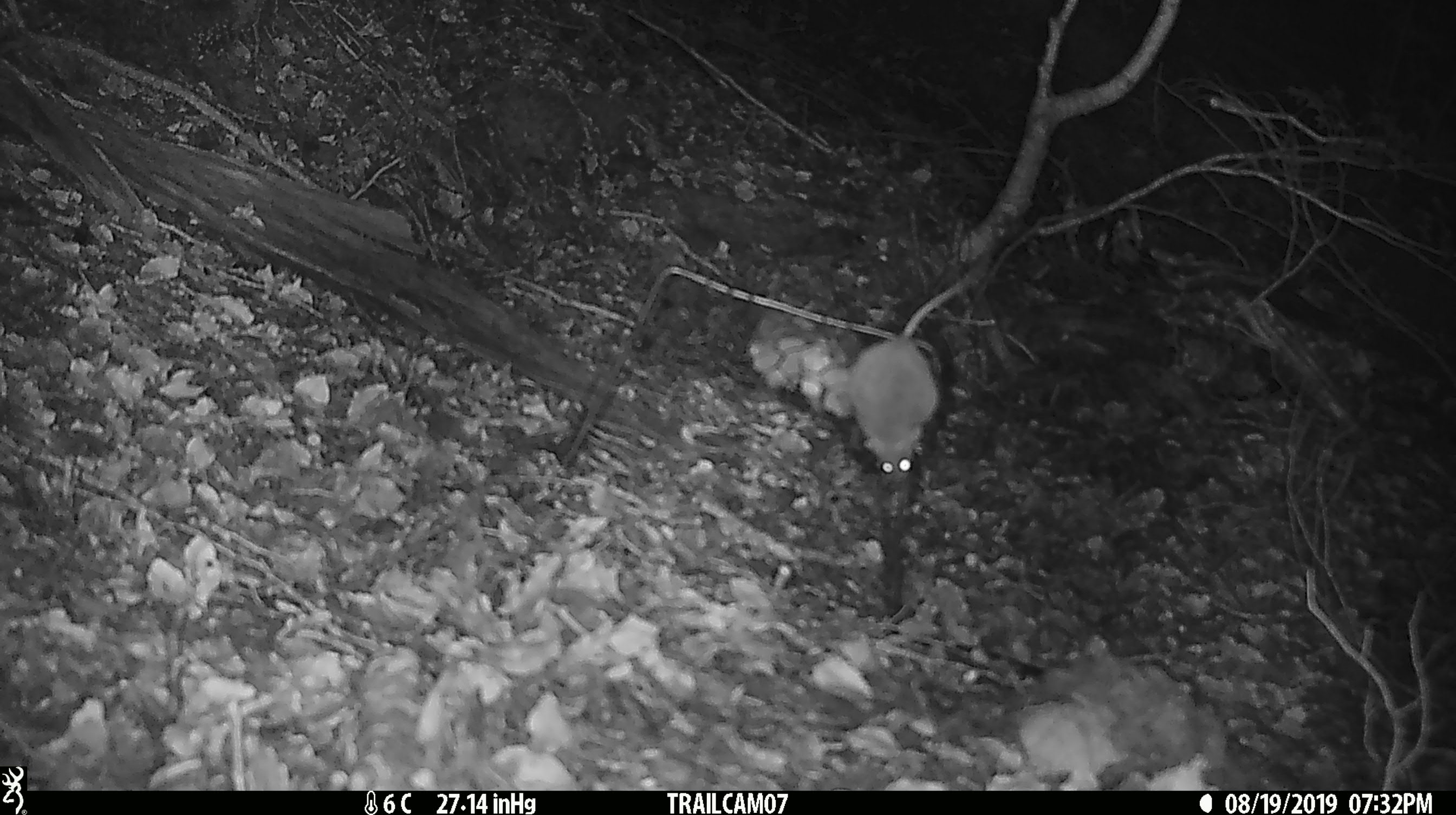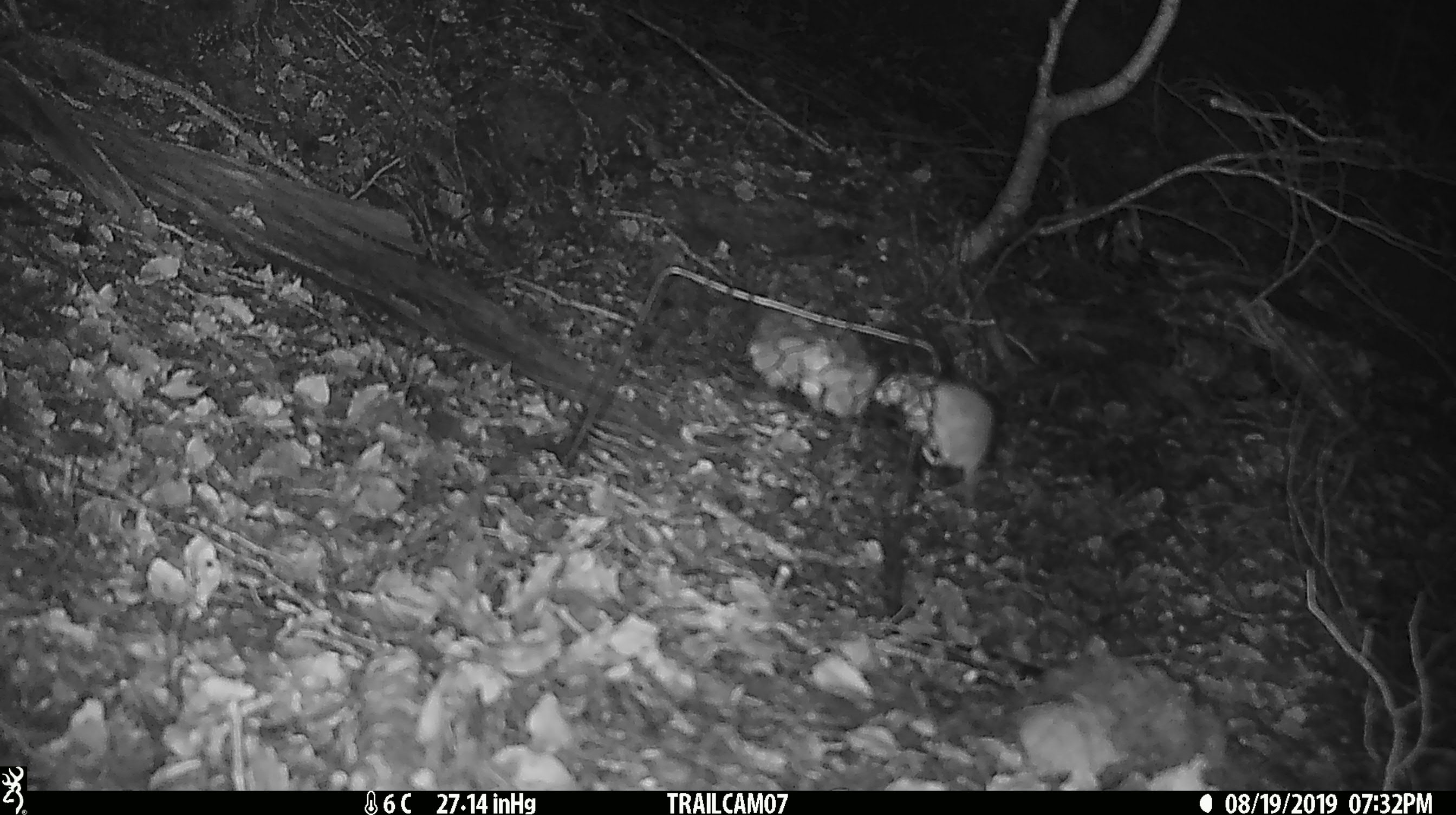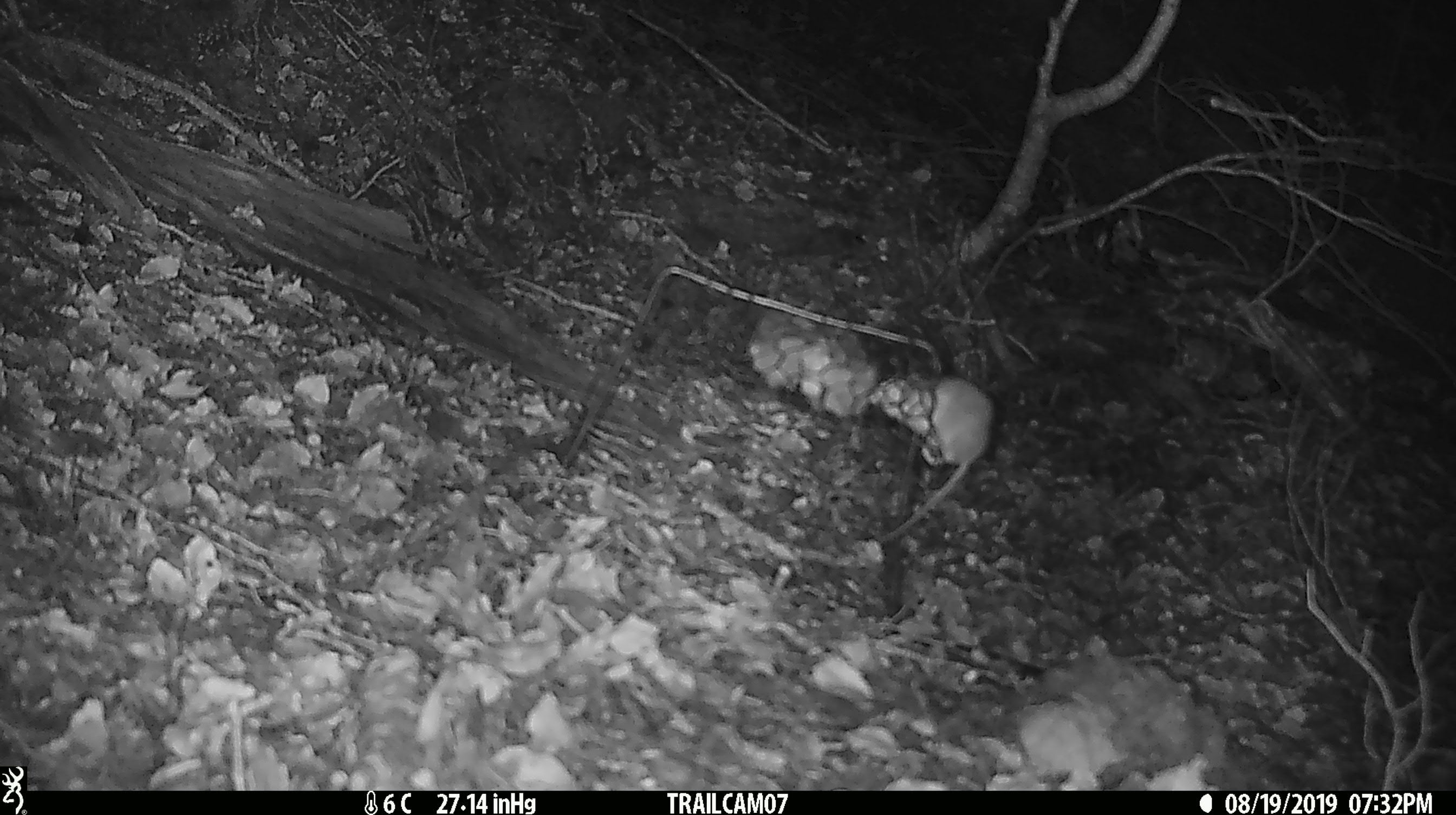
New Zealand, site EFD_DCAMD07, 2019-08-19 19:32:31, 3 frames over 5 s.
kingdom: Animalia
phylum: Chordata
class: Mammalia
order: Rodentia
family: Muridae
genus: Mus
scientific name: Mus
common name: mouse